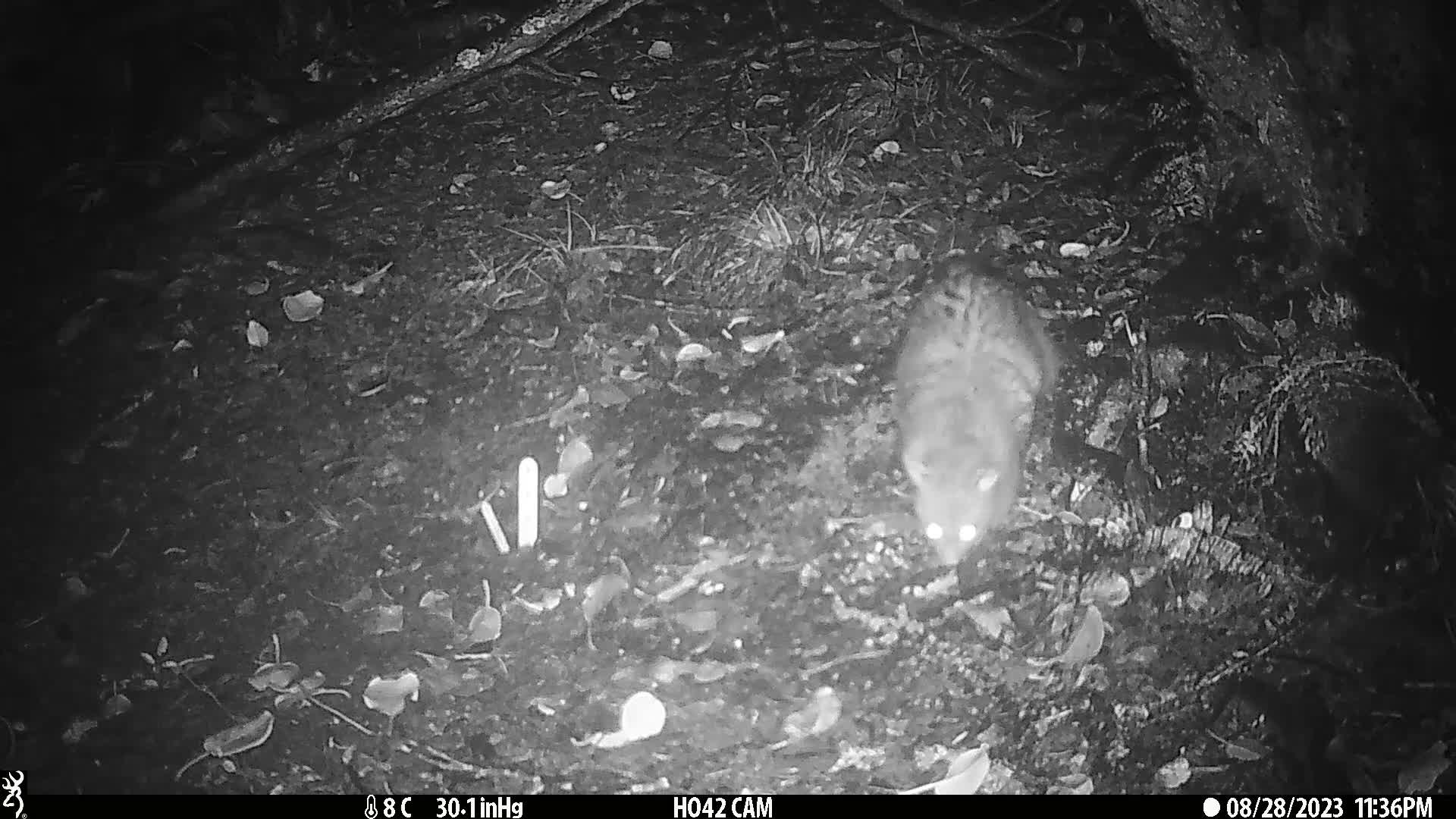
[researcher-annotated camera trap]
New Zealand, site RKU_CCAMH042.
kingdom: Animalia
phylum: Chordata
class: Mammalia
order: Diprotodontia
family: Phalangeridae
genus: Trichosurus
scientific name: Trichosurus vulpecula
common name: common brushtail possum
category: possum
Possum (common brushtail possum) (Trichosurus vulpecula).